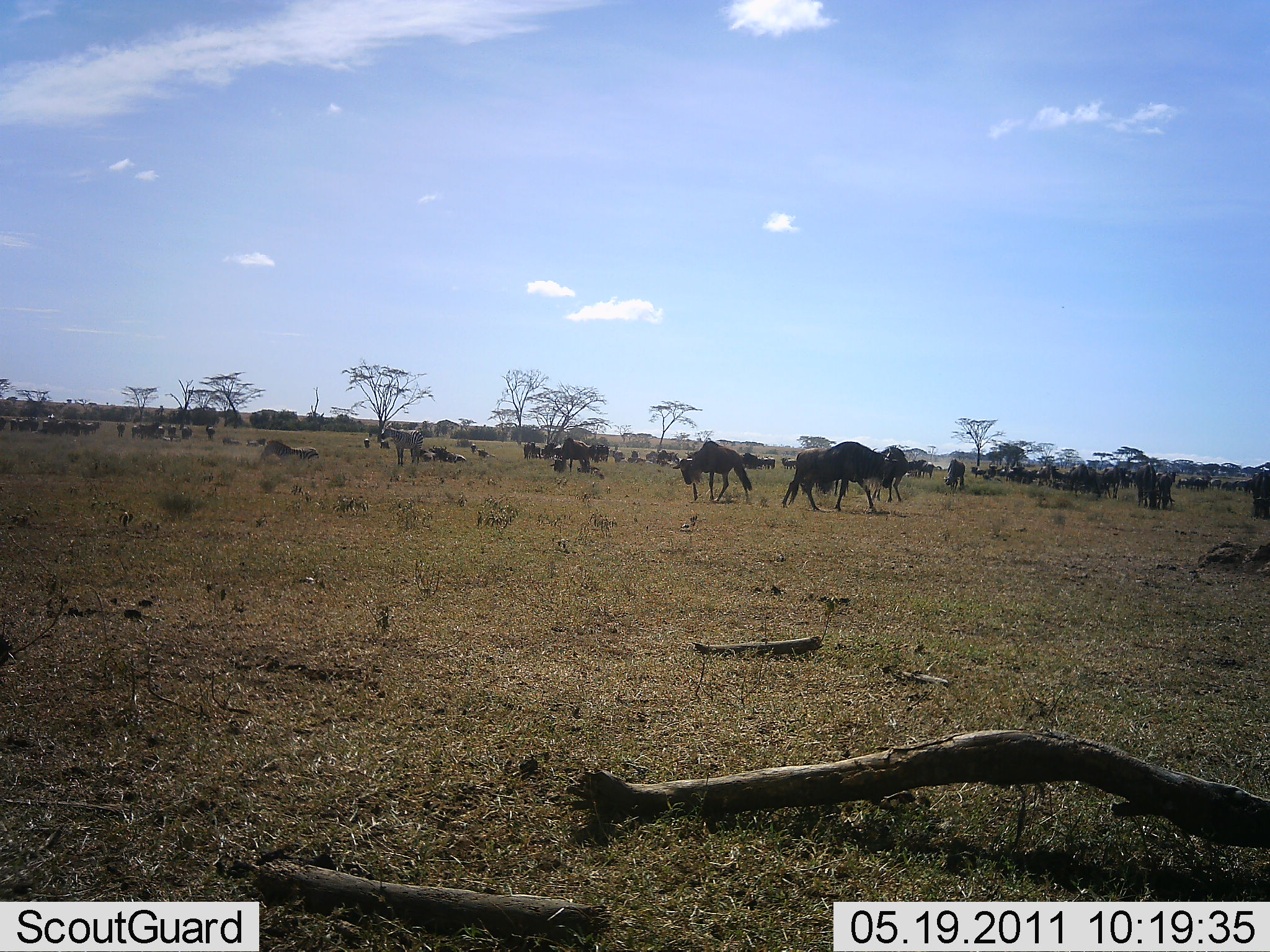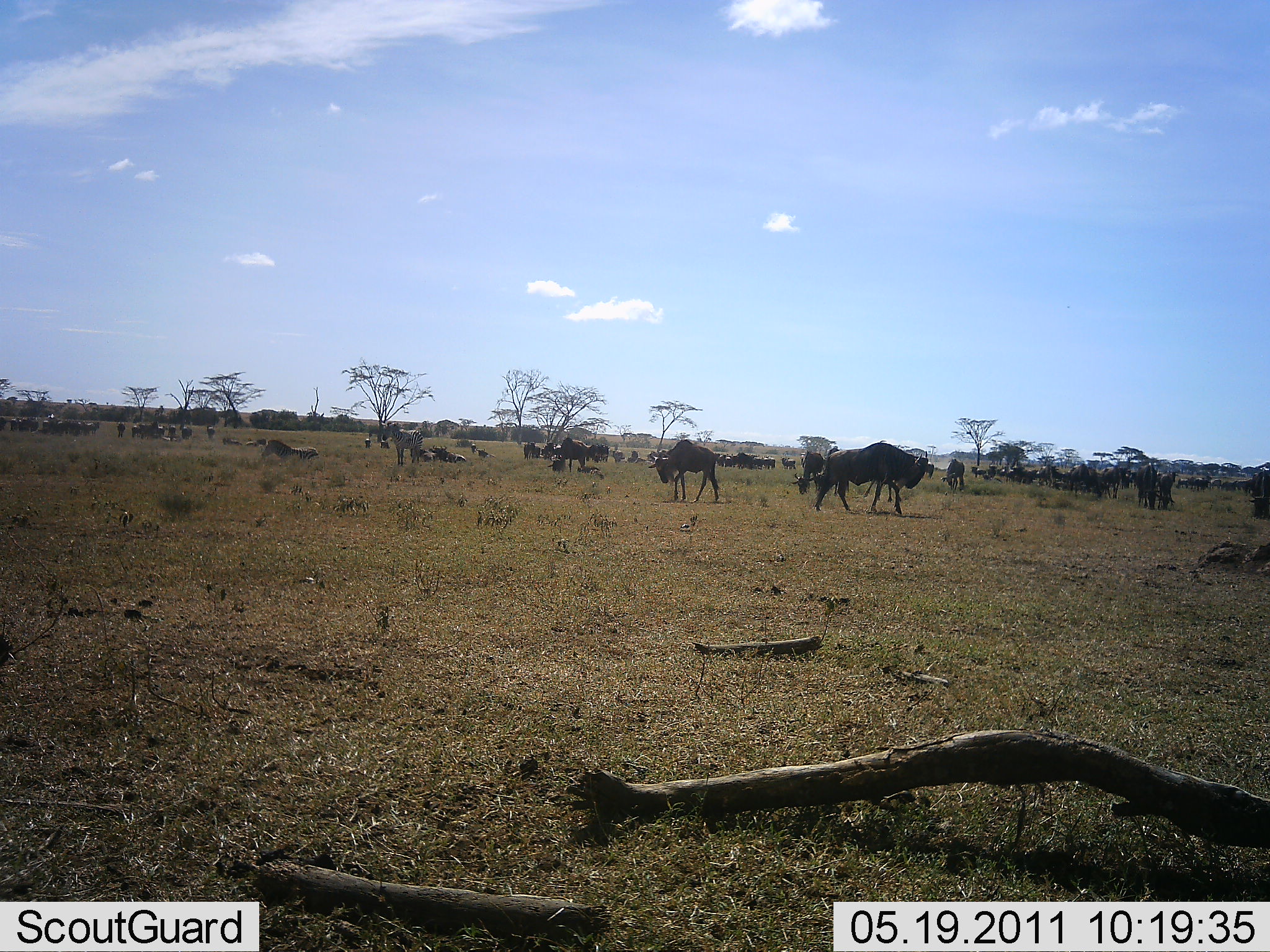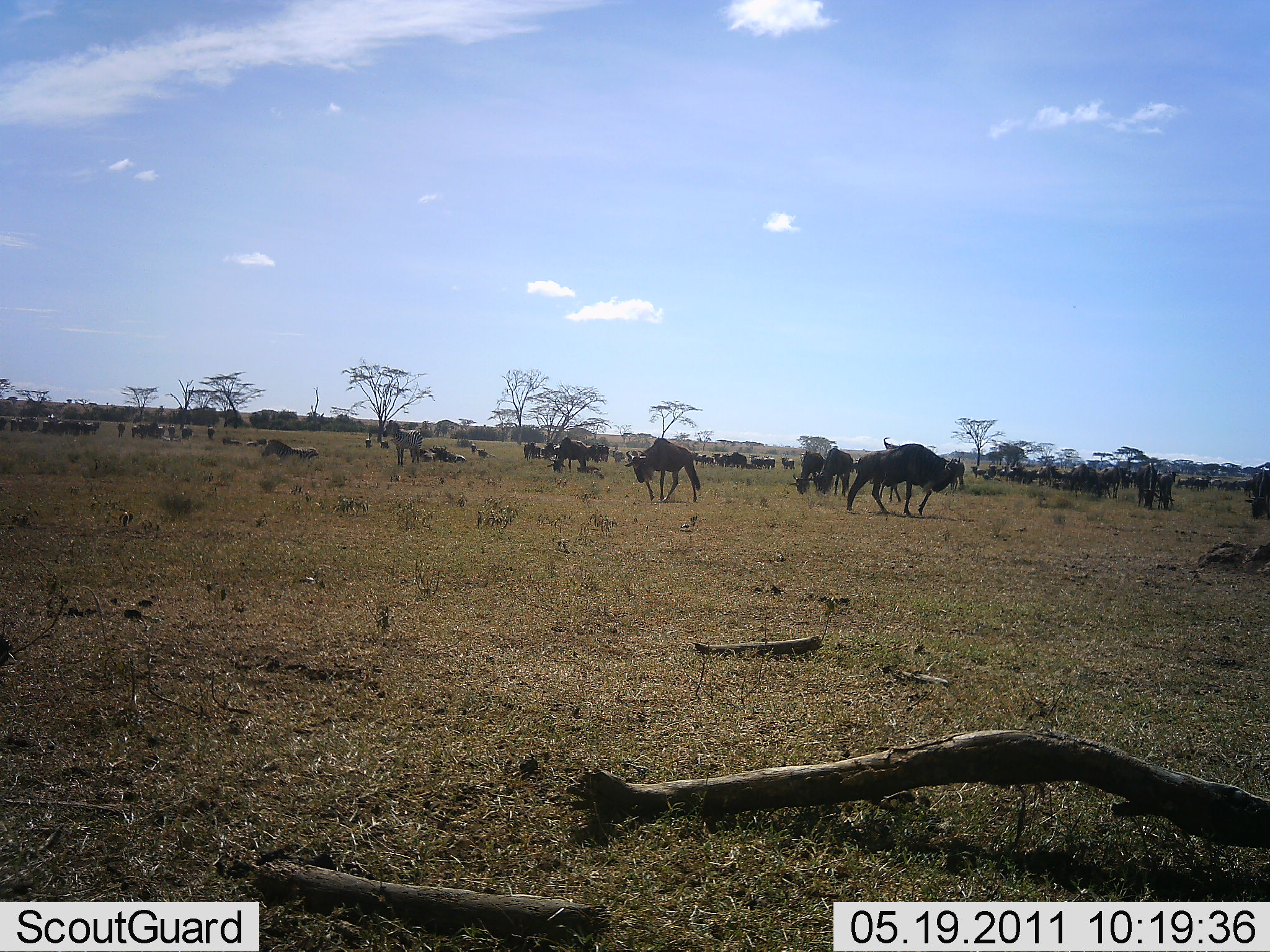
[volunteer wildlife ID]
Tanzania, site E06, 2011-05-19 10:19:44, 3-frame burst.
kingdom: Animalia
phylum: Chordata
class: Mammalia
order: Artiodactyla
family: Bovidae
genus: Connochaetes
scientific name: Connochaetes taurinus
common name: blue wildebeest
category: wildebeest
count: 11-50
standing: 71%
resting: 29%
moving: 57%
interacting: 7%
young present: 0%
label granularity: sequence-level